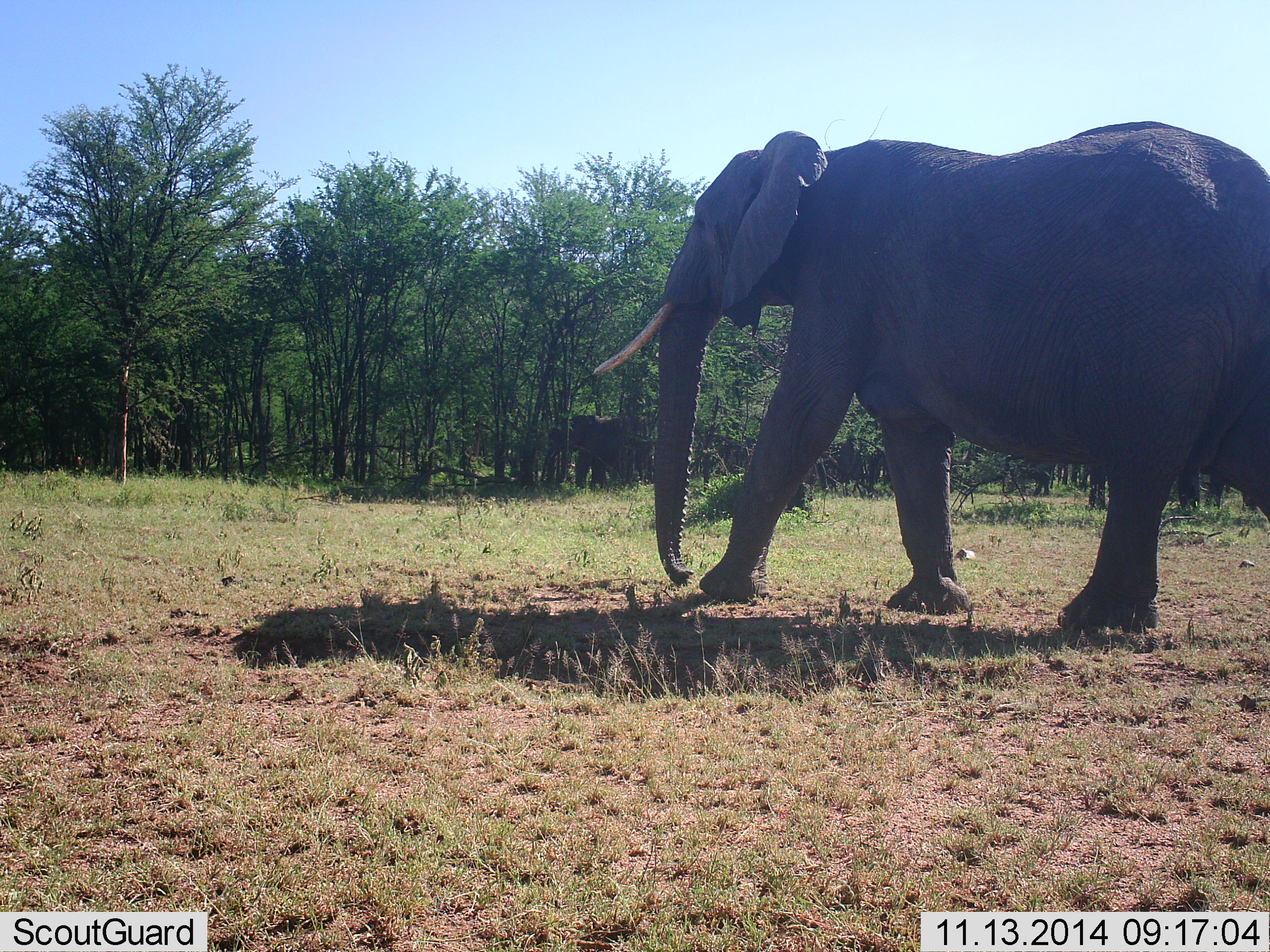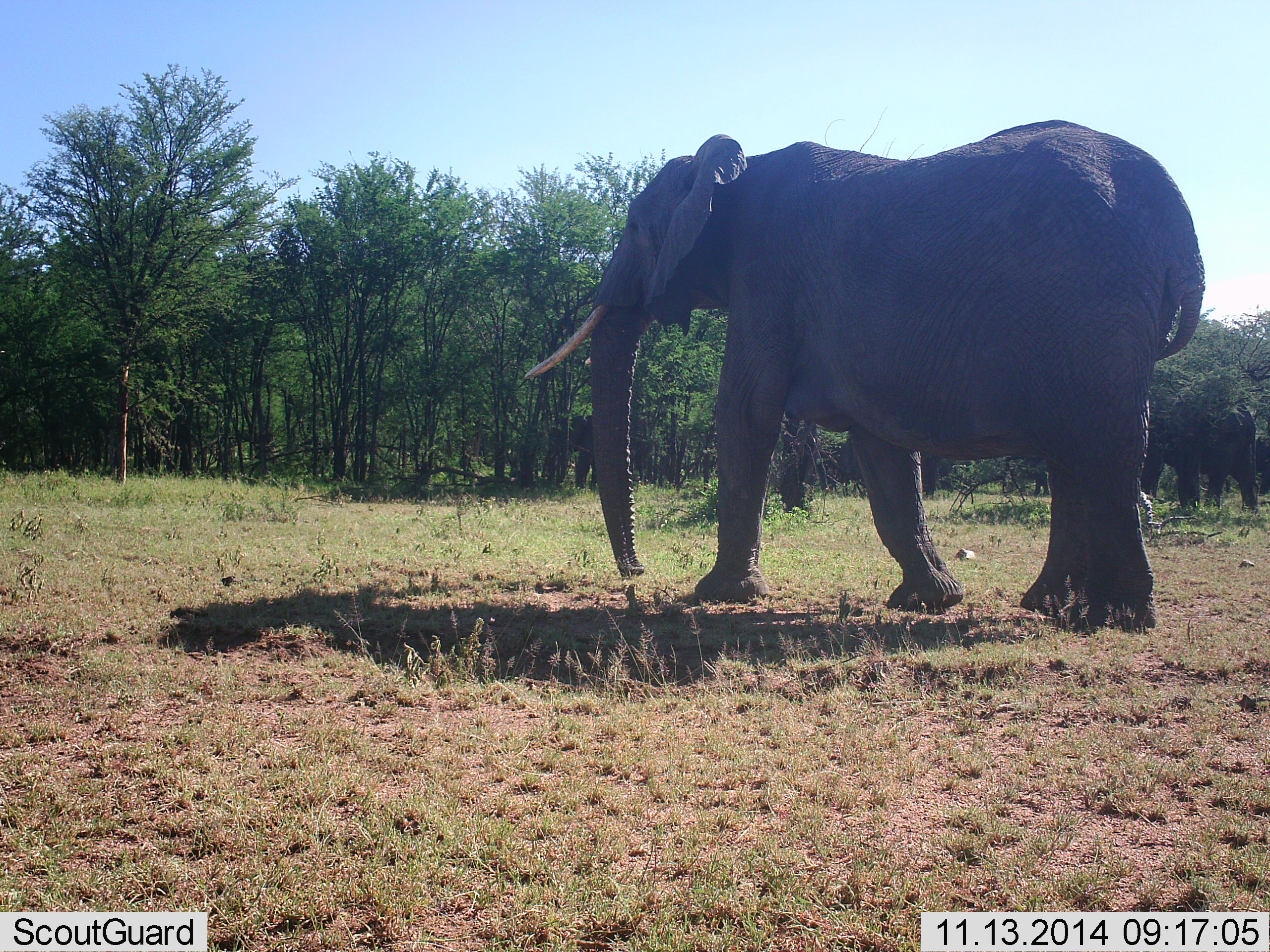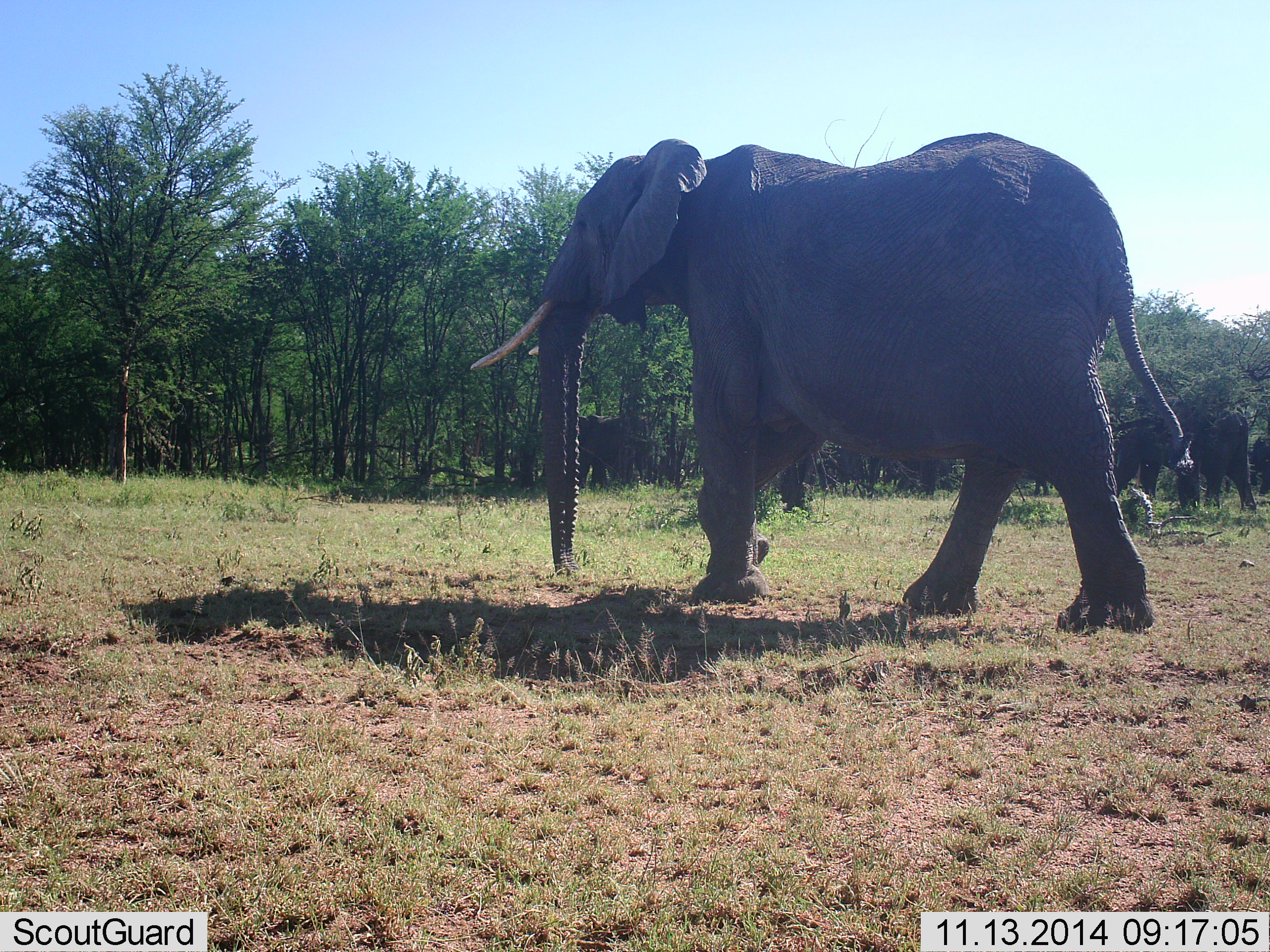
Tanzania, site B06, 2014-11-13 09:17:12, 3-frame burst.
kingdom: Animalia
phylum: Chordata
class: Mammalia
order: Proboscidea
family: Elephantidae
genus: Loxodonta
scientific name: Loxodonta africana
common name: african bush elephant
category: elephant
Elephant (african bush elephant) (Loxodonta africana), count 3. Behavior (volunteer vote fractions): standing 40%, resting 10%, moving 80%, interacting 0%. Young present (vote fraction): 20%. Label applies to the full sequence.